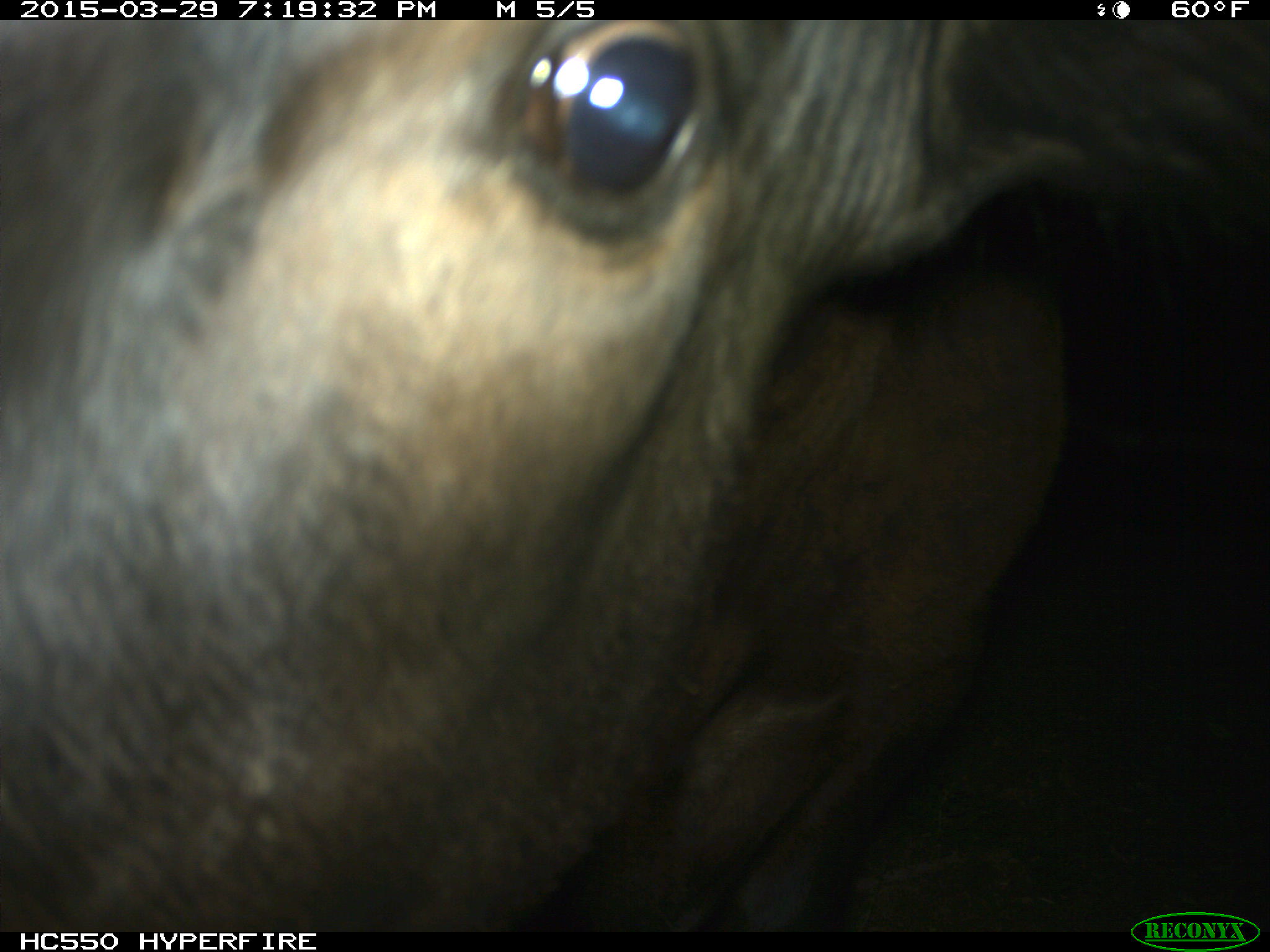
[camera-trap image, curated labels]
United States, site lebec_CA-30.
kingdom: Animalia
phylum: Chordata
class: Mammalia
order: Artiodactyla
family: Bovidae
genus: Bos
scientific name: Bos taurus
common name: domestic cow